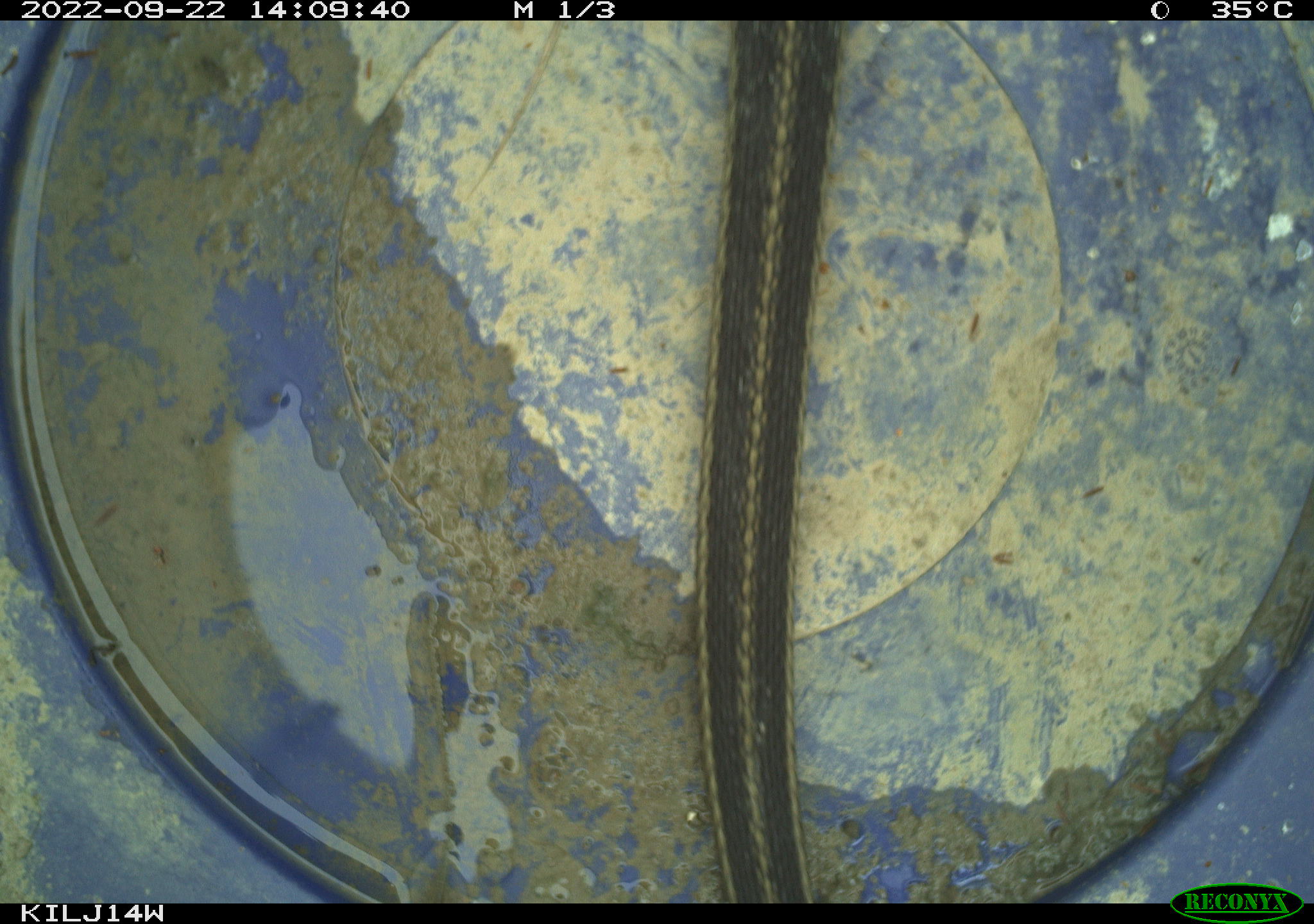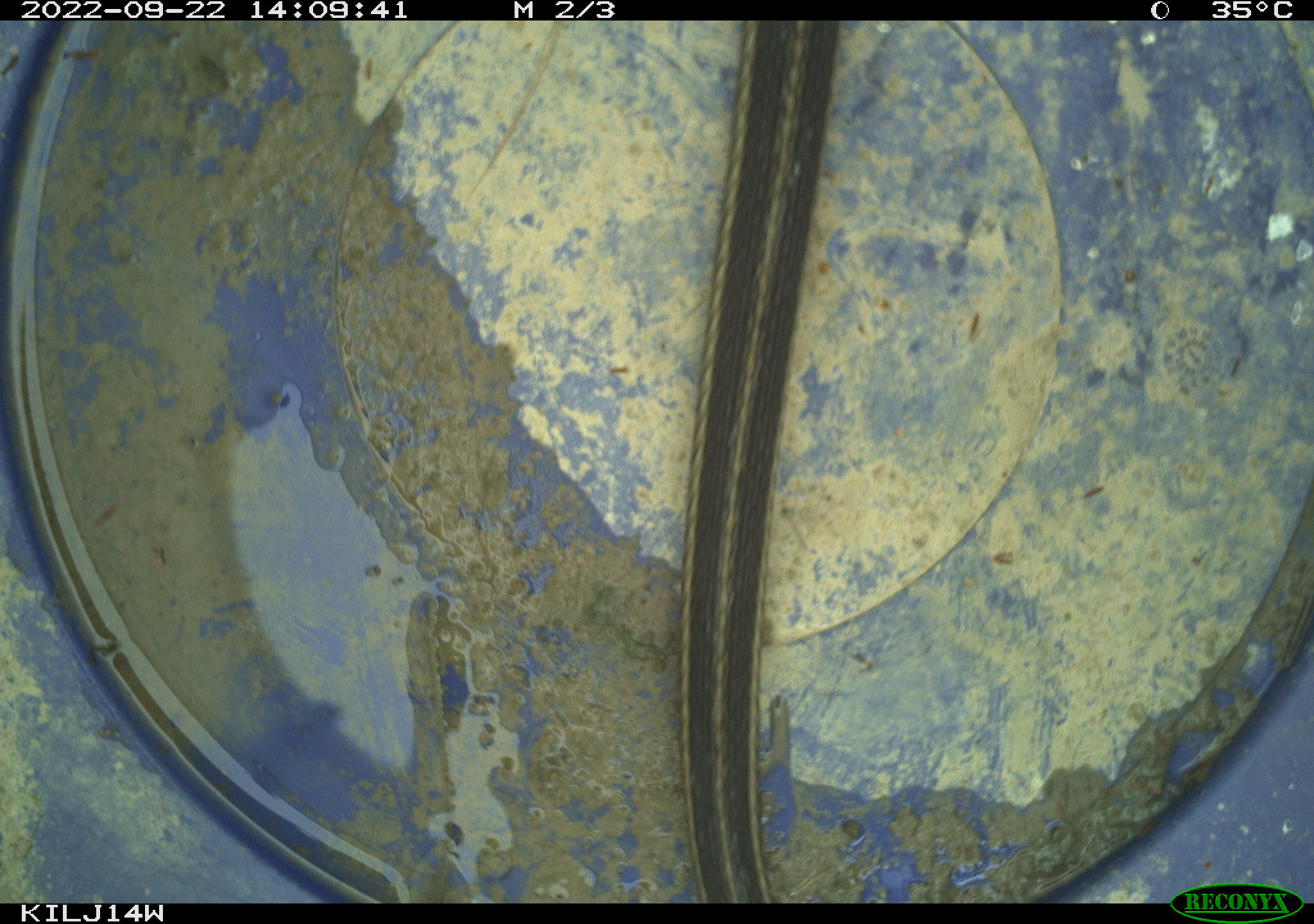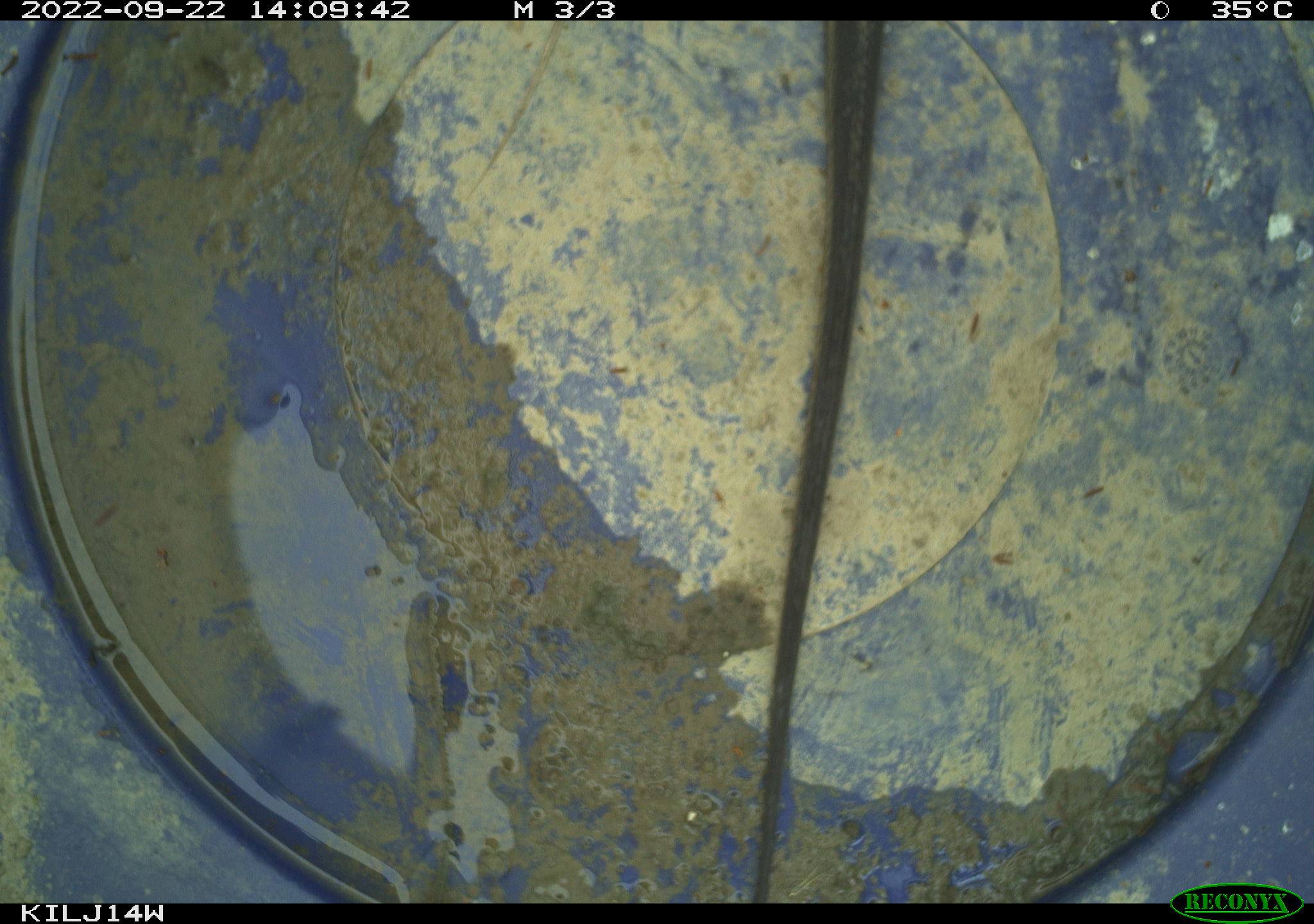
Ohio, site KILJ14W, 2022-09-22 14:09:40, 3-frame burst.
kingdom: Animalia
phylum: Chordata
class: Reptilia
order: Squamata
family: Colubridae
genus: Thamnophis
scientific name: Thamnophis sirtalis sirtalis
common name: eastern gartersnake